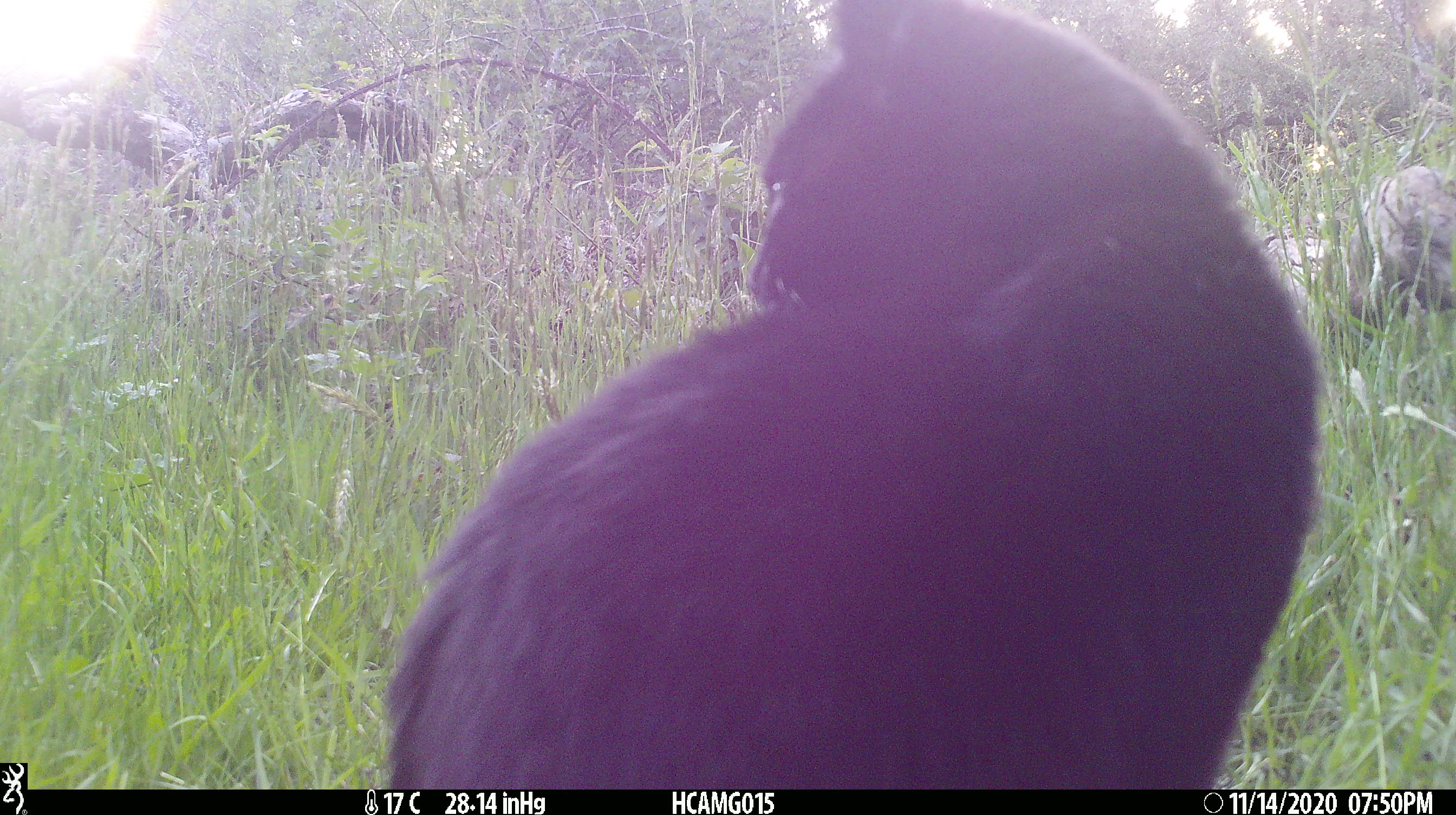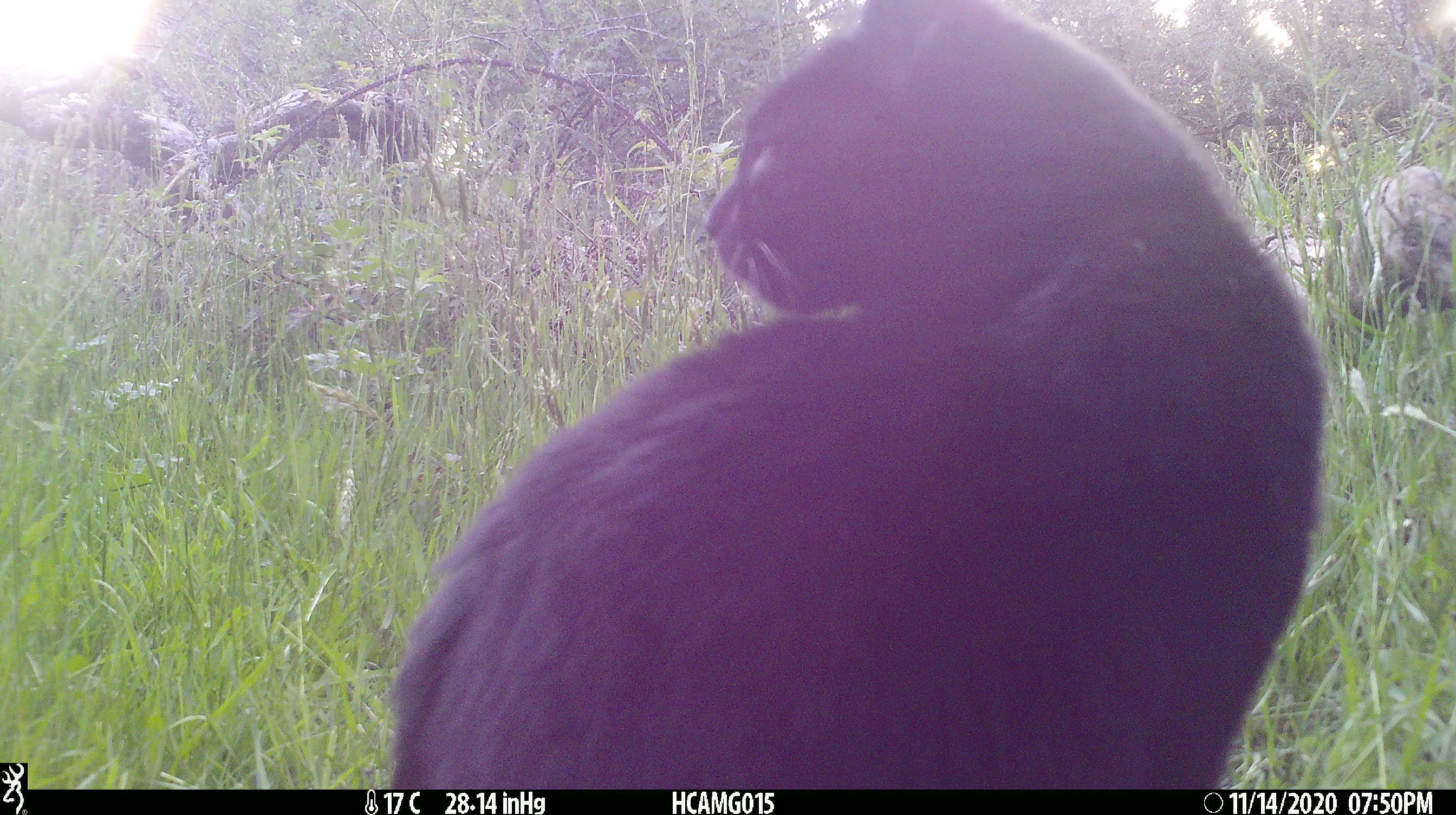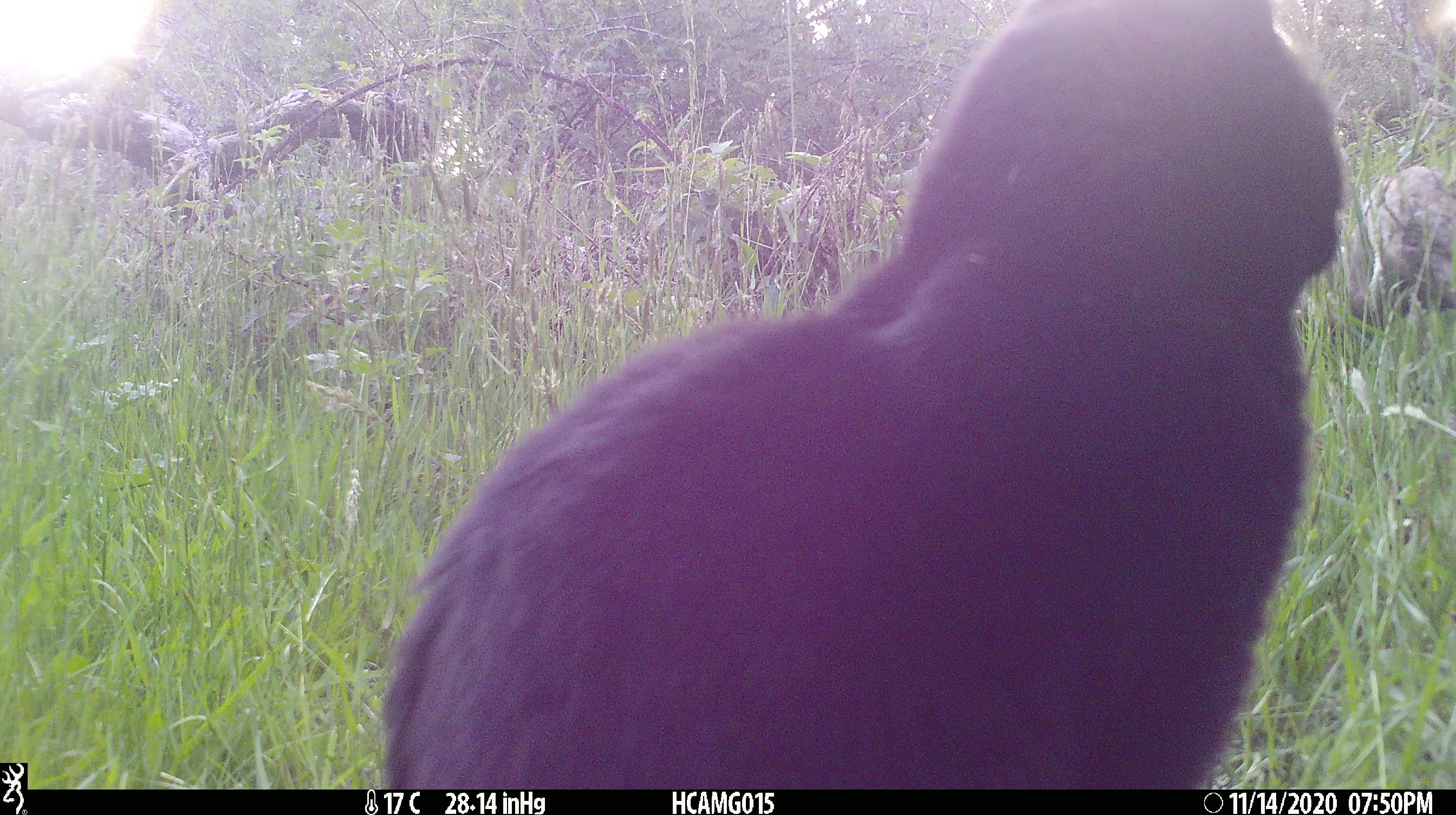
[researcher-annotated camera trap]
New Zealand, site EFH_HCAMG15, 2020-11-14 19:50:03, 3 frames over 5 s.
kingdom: Animalia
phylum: Chordata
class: Mammalia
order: Carnivora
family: Felidae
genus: Felis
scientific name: Felis catus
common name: domestic cat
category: cat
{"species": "cat (domestic cat) (Felis catus)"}